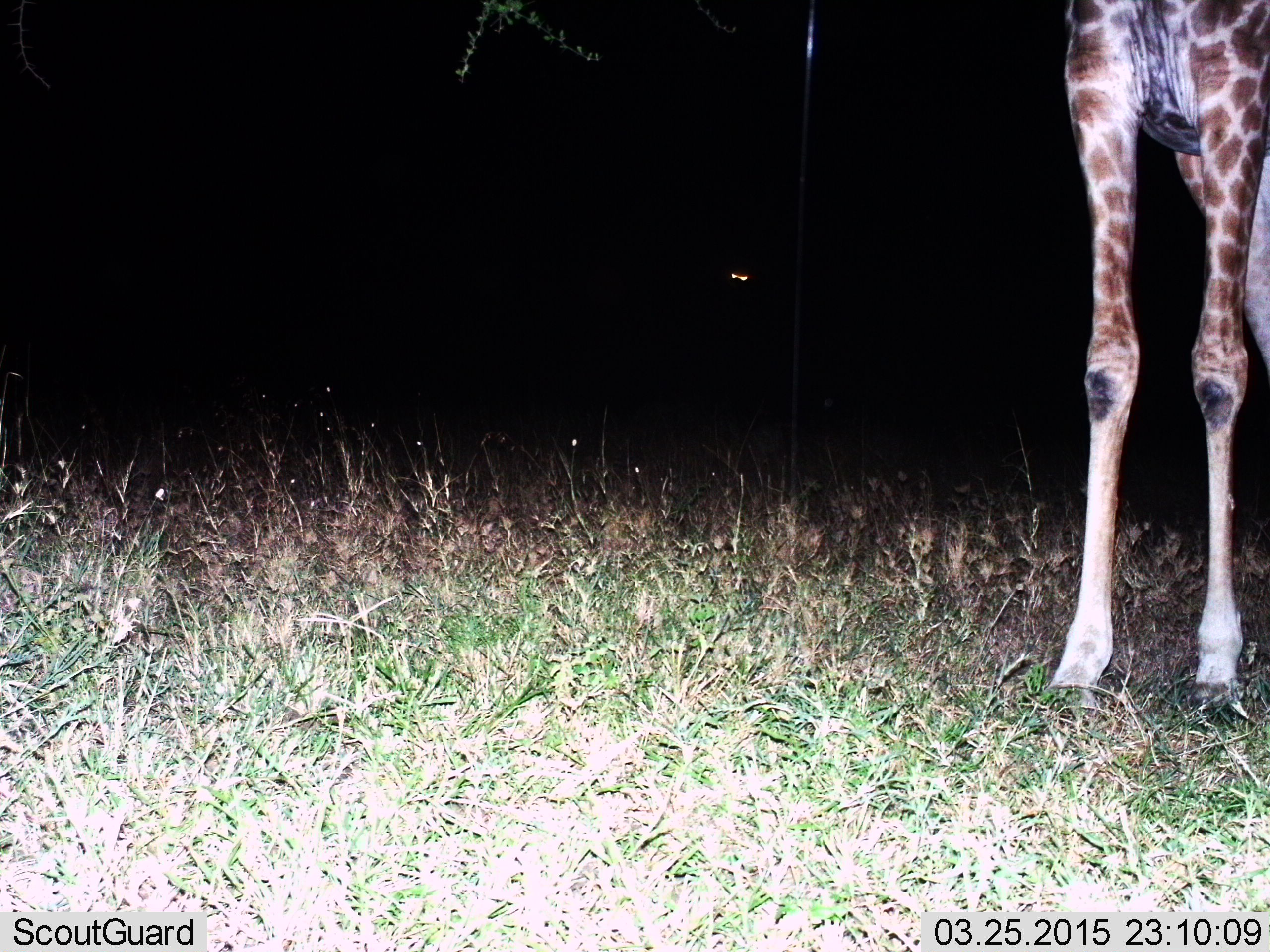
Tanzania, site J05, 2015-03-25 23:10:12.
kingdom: Animalia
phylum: Chordata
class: Mammalia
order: Artiodactyla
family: Giraffidae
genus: Giraffa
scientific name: Giraffa camelopardalis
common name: giraffe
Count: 1.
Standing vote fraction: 100%.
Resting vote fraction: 0%.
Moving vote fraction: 0%.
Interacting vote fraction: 0%.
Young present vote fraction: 0%.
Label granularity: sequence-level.